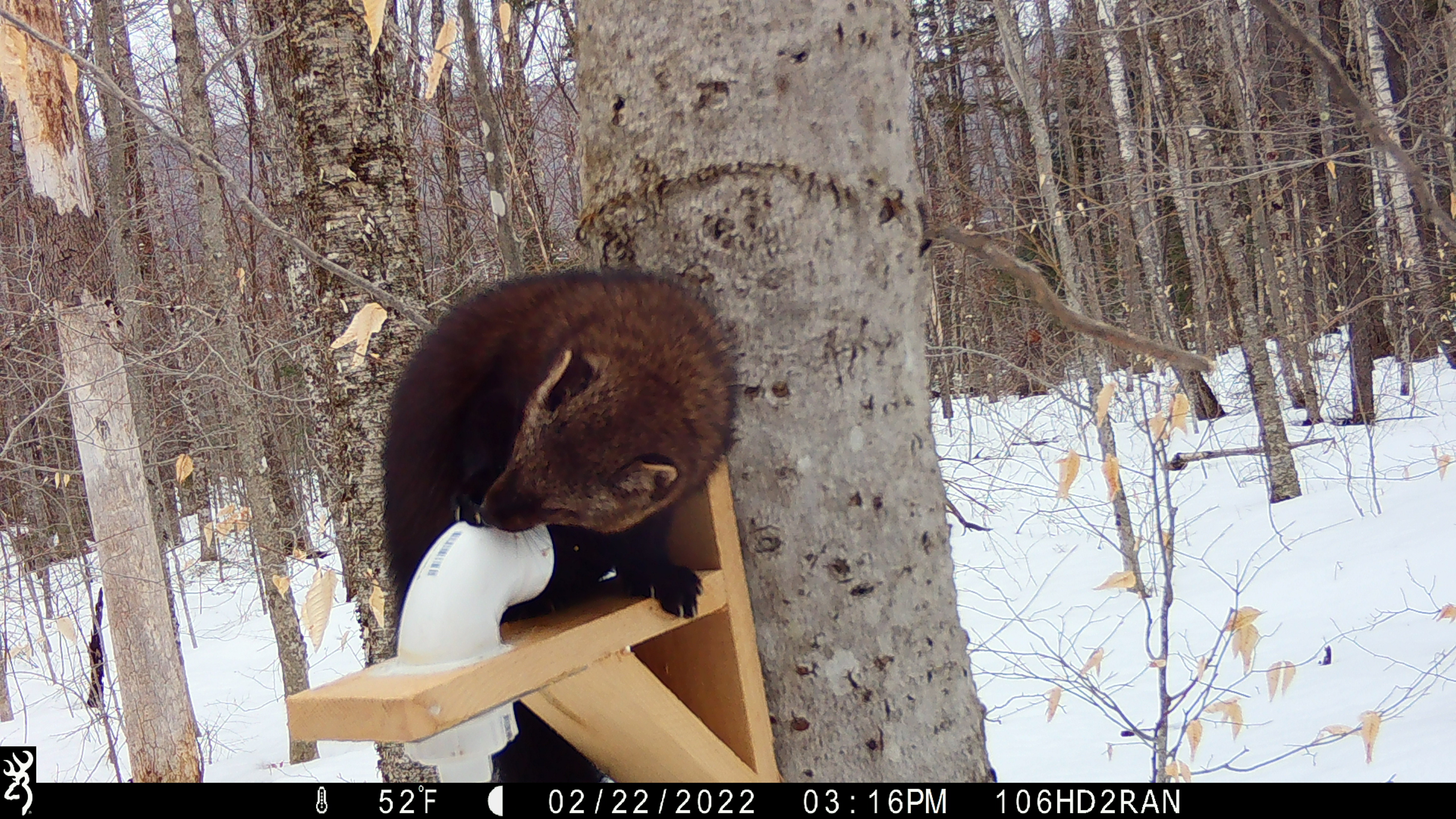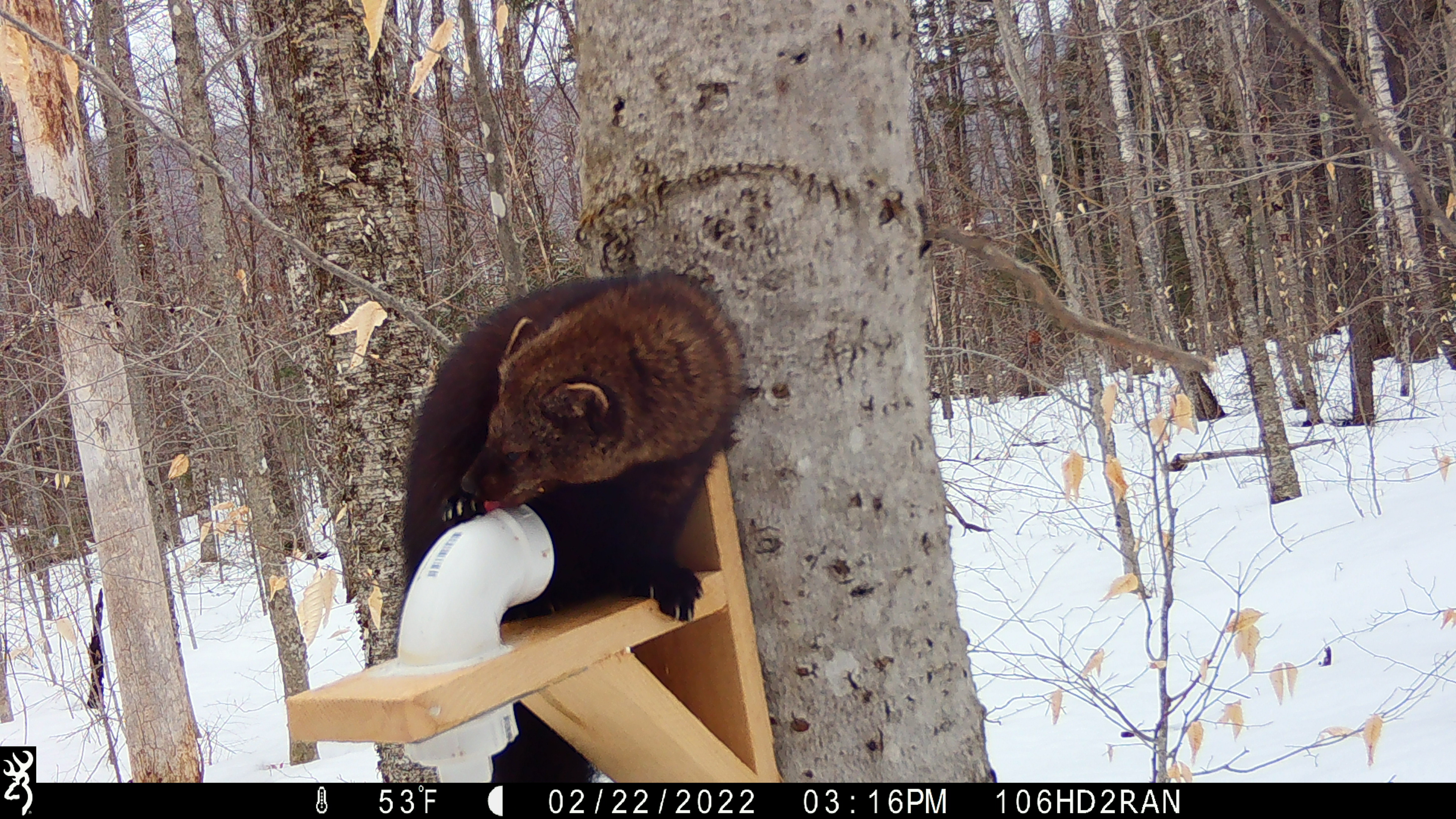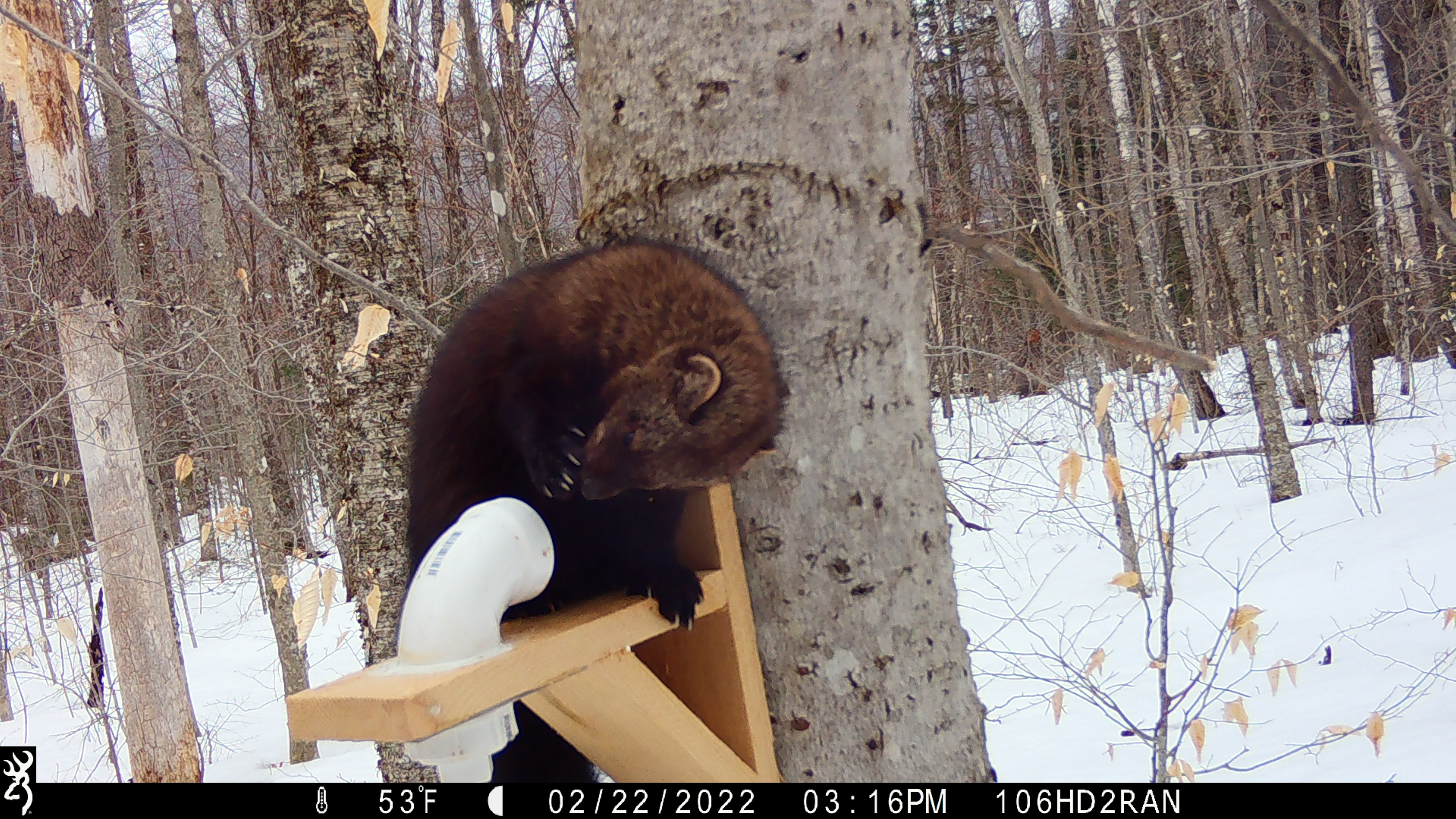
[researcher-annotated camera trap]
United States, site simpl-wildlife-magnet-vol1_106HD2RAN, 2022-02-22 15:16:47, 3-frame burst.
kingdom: Animalia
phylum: Chordata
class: Mammalia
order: Carnivora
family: Mustelidae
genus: Pekania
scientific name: Pekania pennanti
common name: fisher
Fisher (Pekania pennanti).